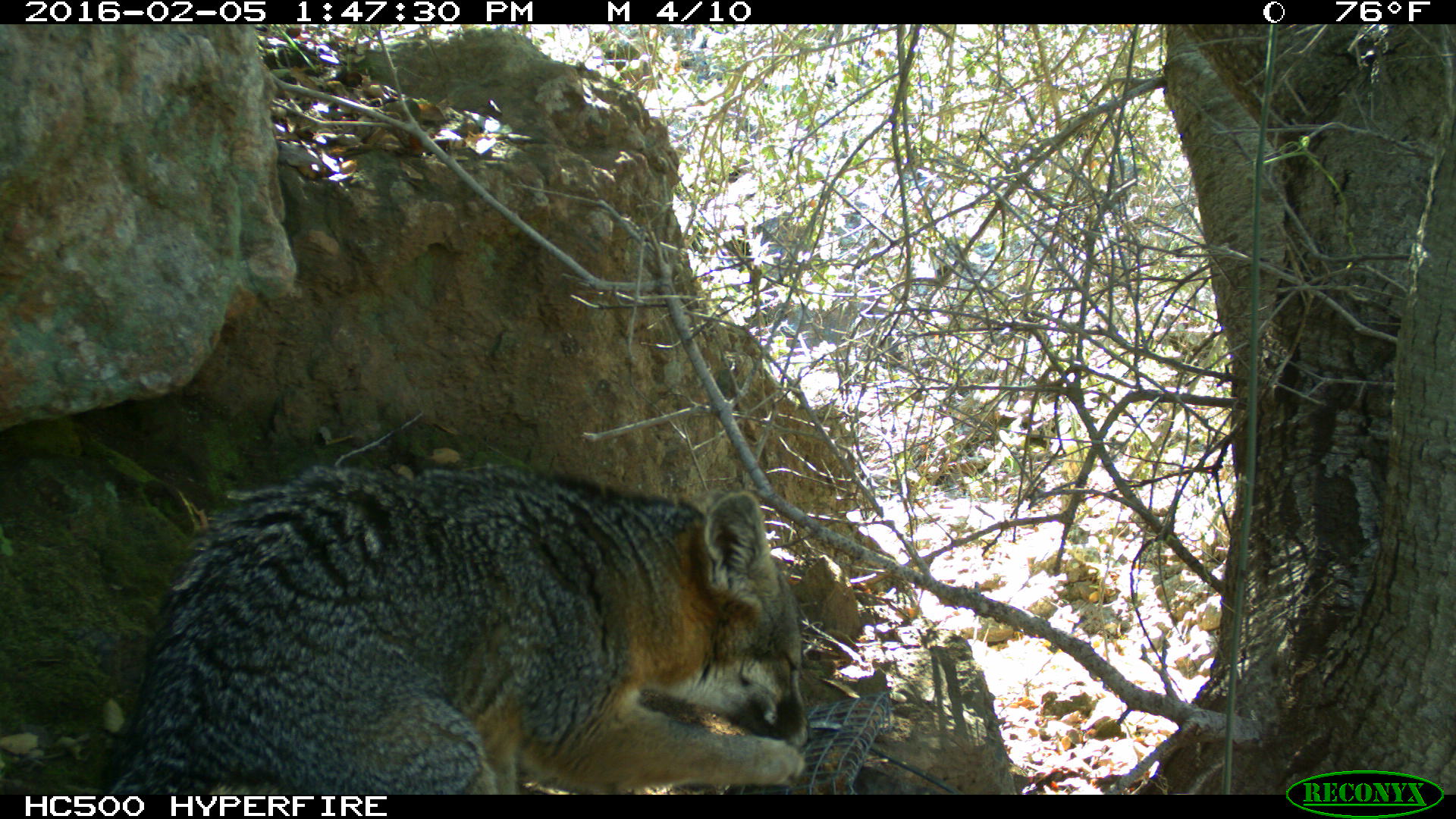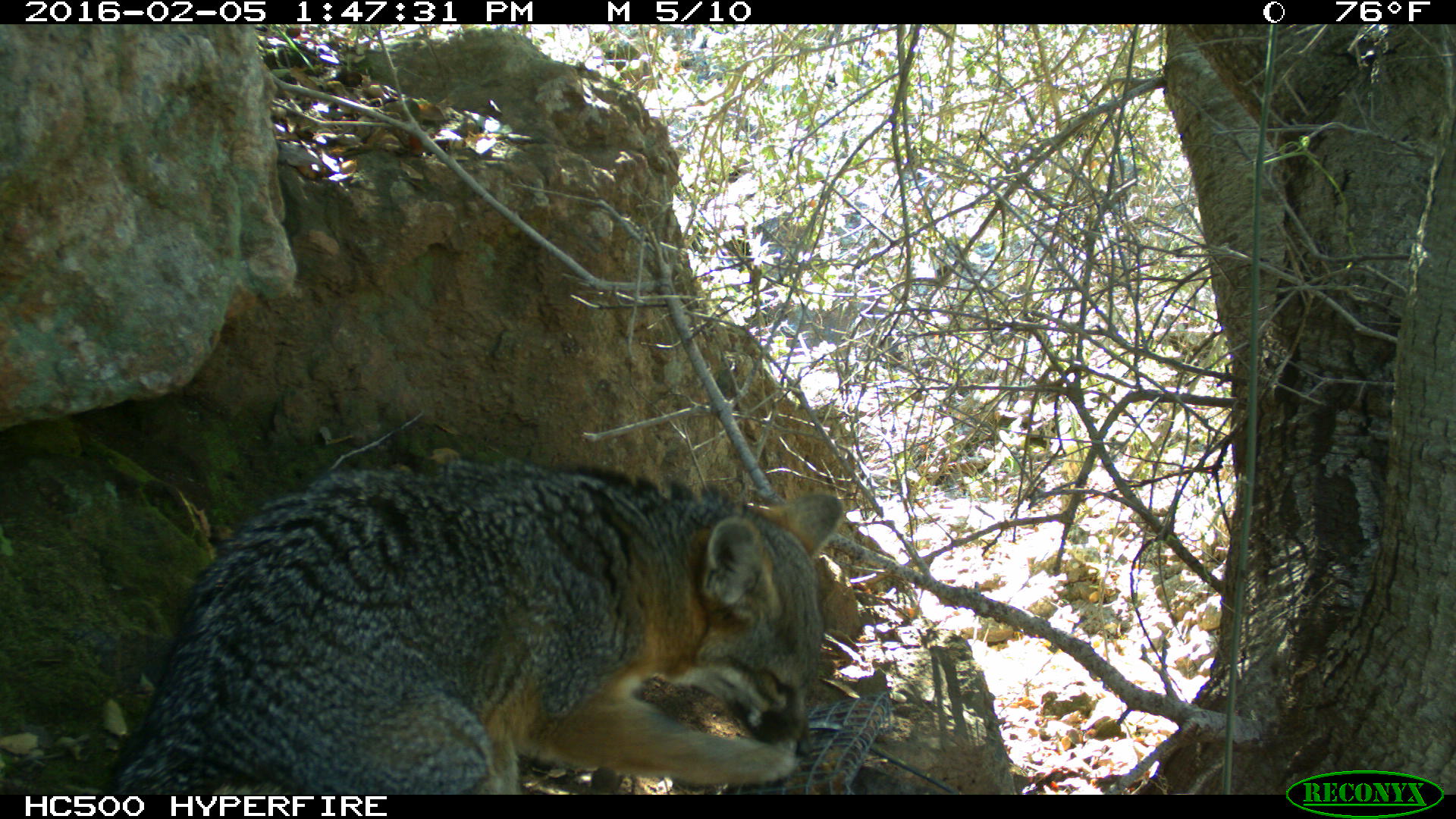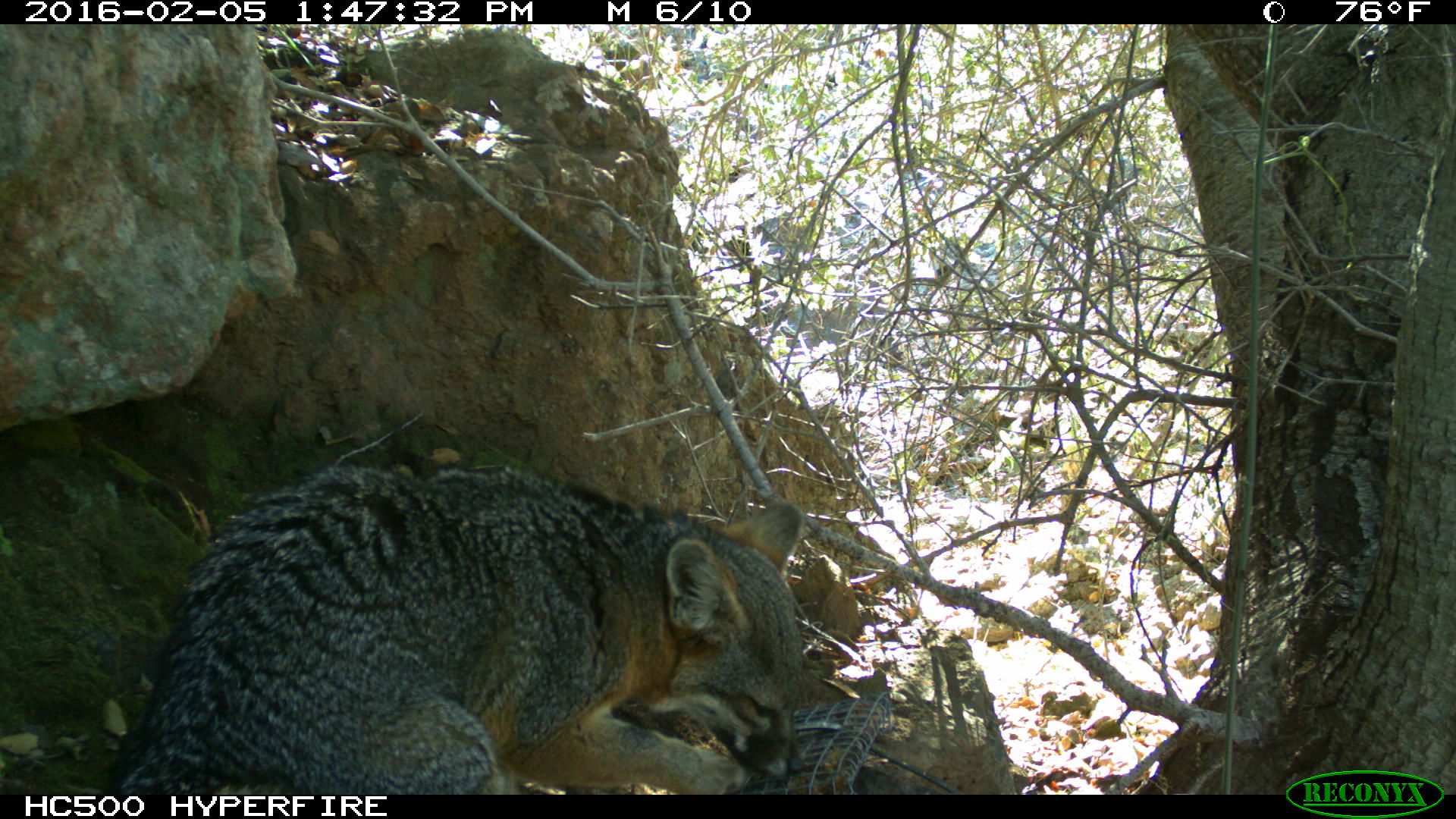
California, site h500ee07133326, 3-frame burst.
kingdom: Animalia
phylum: Chordata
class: Mammalia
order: Carnivora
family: Canidae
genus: Urocyon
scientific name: Urocyon littoralis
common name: island fox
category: fox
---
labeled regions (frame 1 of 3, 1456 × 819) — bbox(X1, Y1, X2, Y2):
fox: bbox(93, 462, 812, 794)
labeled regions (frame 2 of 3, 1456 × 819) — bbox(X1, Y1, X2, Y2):
fox: bbox(94, 463, 844, 794)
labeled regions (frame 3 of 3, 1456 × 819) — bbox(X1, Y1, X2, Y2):
fox: bbox(102, 458, 803, 793)